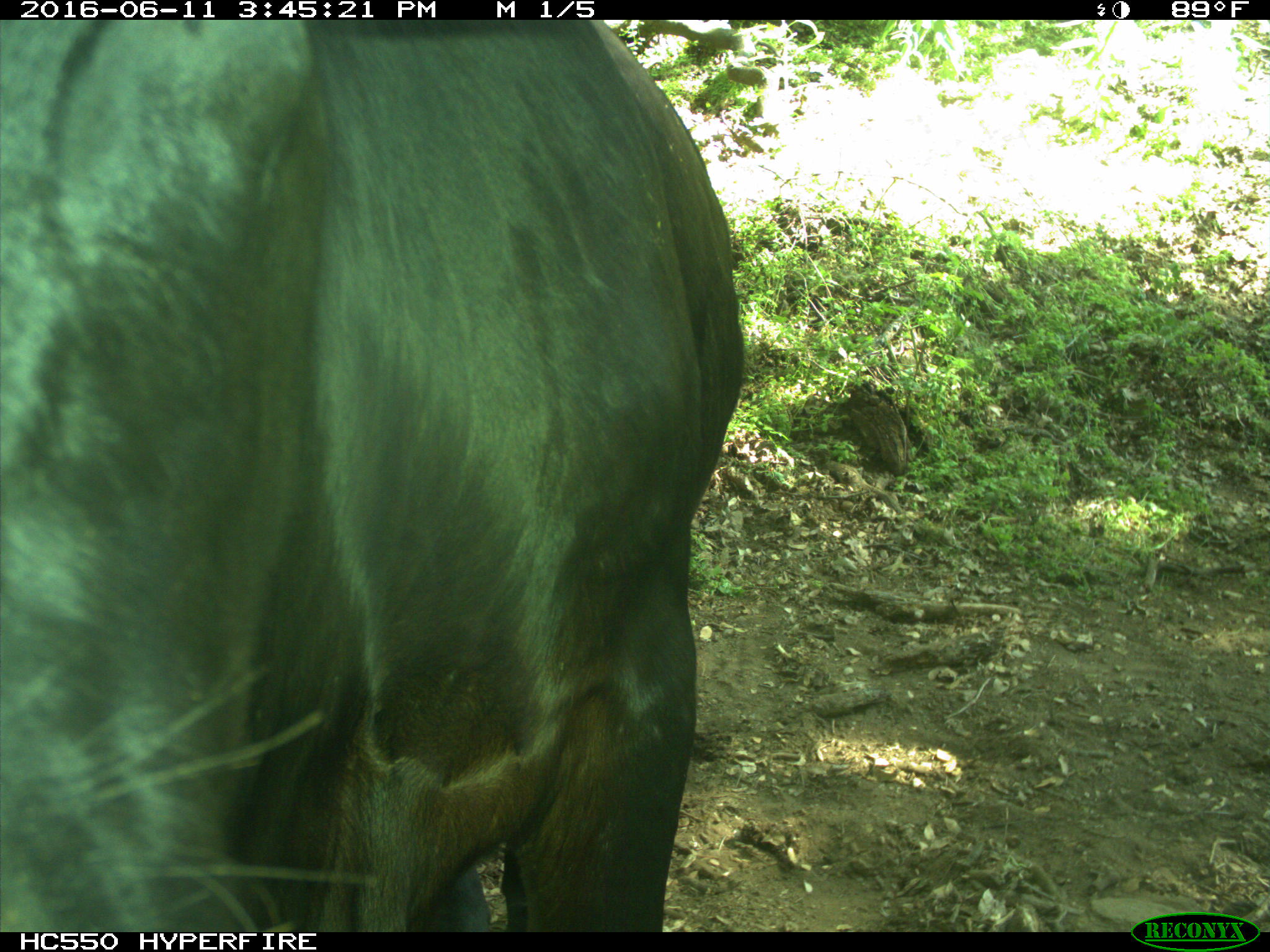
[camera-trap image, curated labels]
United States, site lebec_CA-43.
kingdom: Animalia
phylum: Chordata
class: Mammalia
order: Artiodactyla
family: Bovidae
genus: Bos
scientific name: Bos taurus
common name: domestic cow